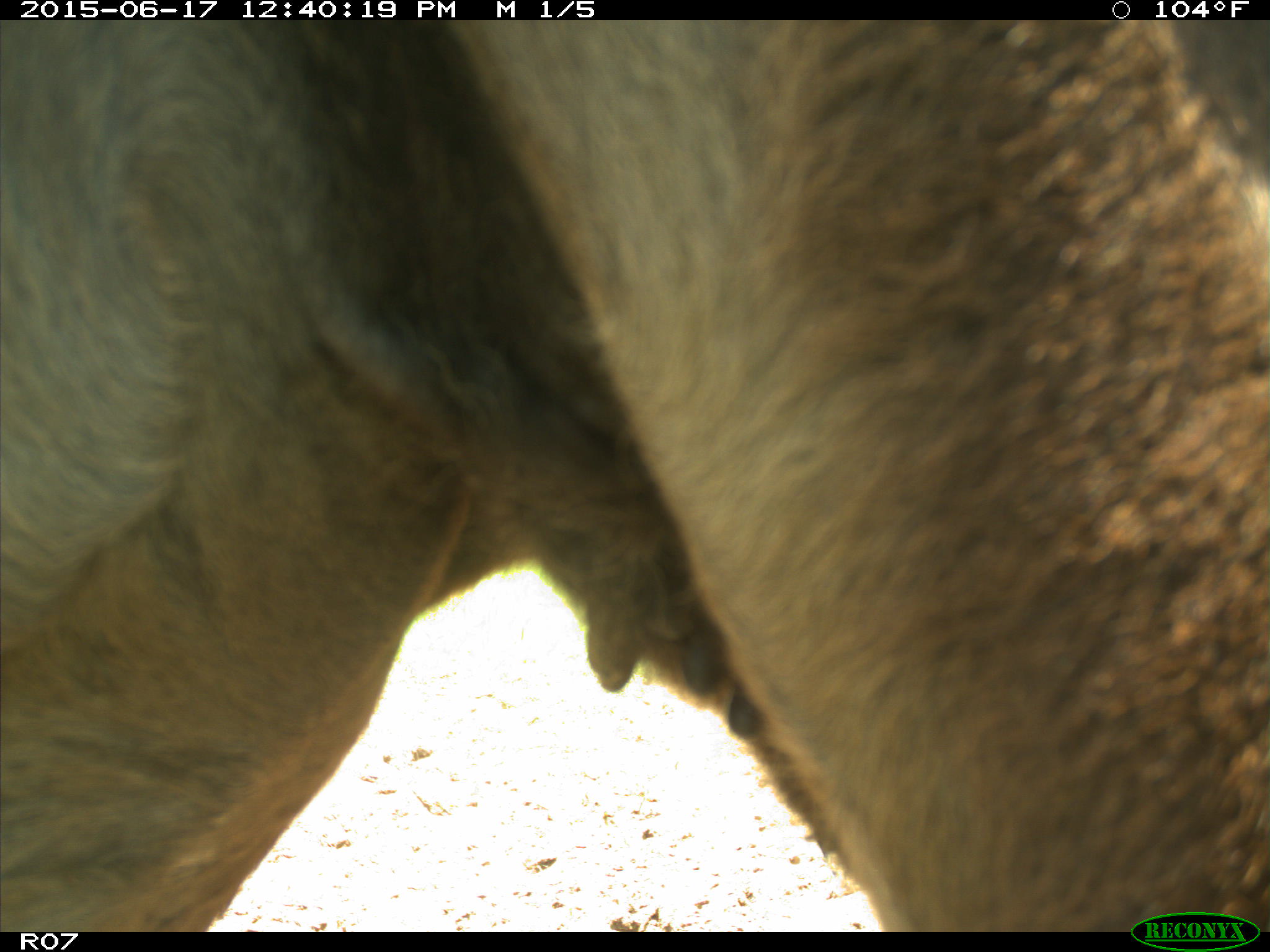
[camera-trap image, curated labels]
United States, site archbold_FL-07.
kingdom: Animalia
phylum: Chordata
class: Mammalia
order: Artiodactyla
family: Bovidae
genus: Bos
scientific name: Bos taurus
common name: domestic cow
Bos taurus (domestic cow).